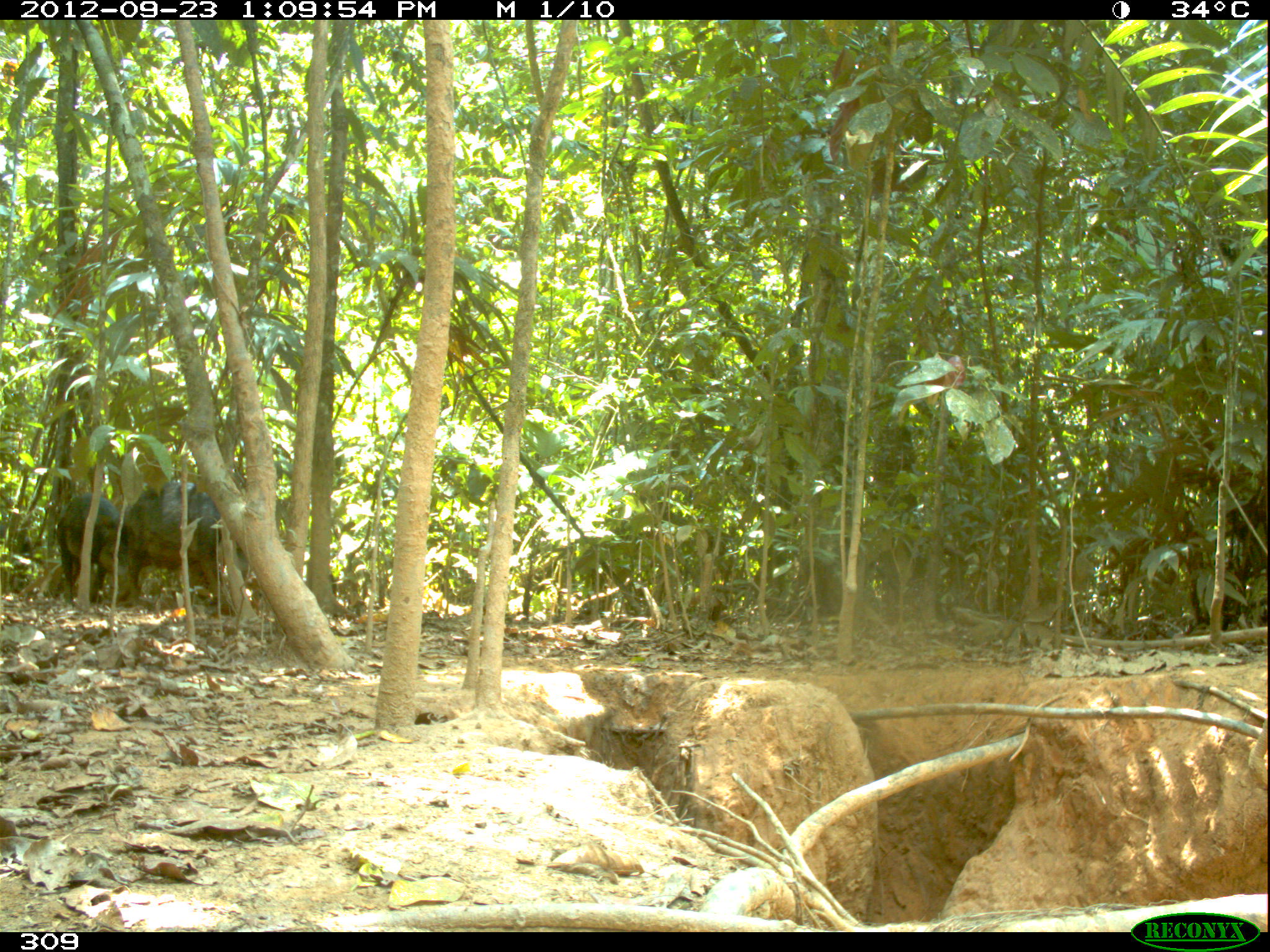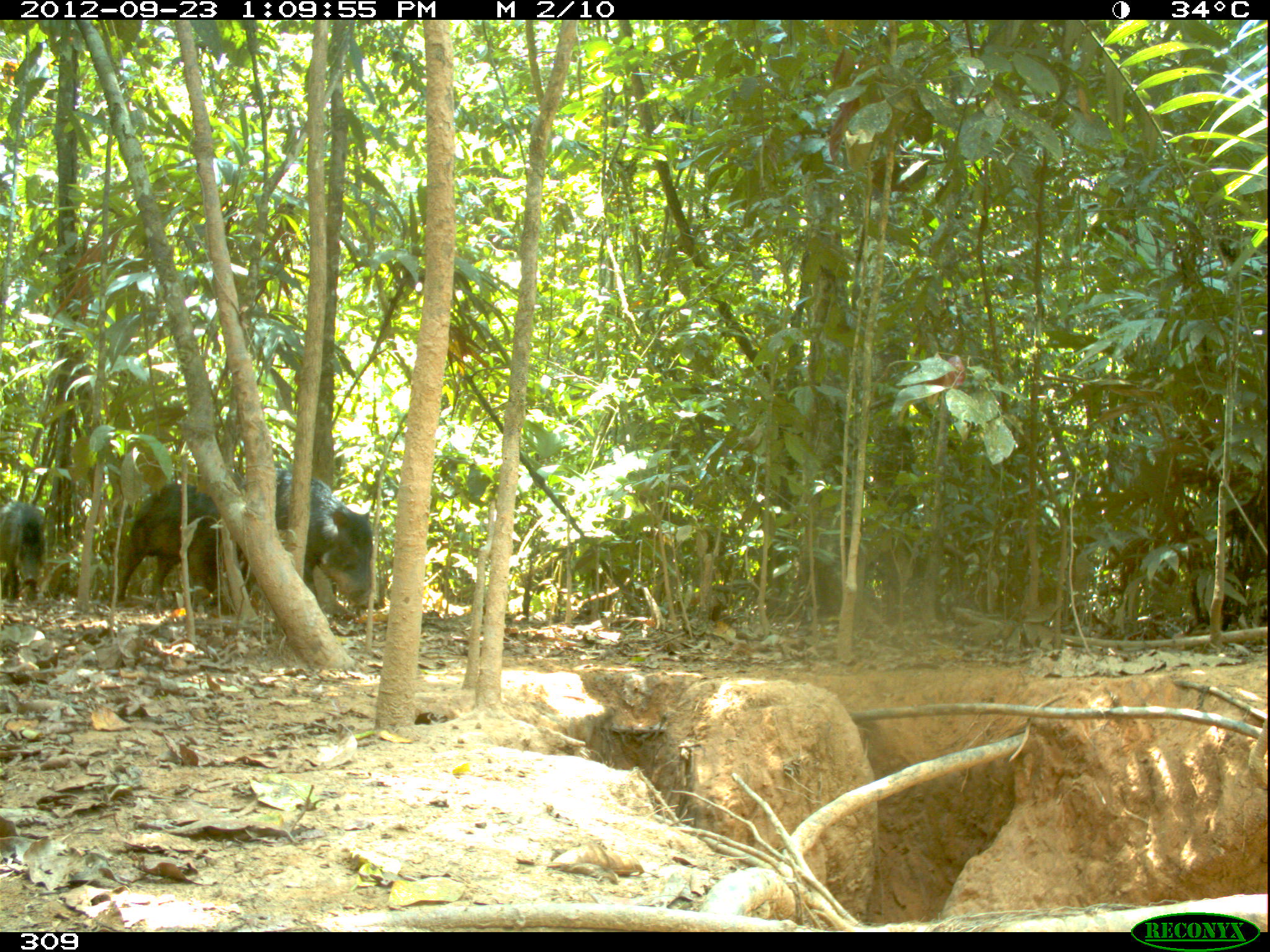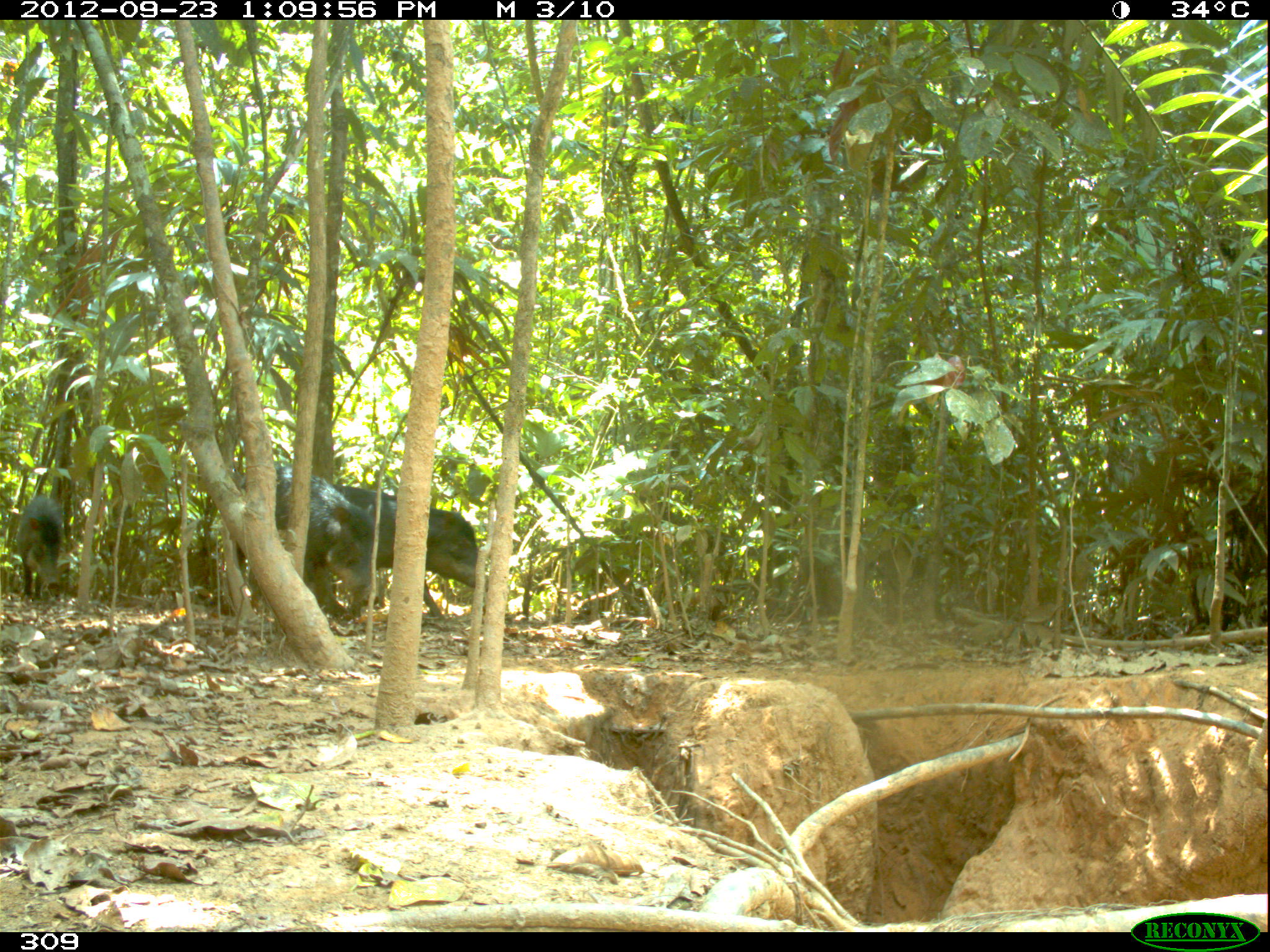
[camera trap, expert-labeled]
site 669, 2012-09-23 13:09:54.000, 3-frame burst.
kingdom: Animalia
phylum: Chordata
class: Mammalia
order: Artiodactyla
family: Tayassuidae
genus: Tayassu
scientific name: Tayassu pecari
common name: white-lipped peccary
Tayassu pecari (white-lipped peccary).